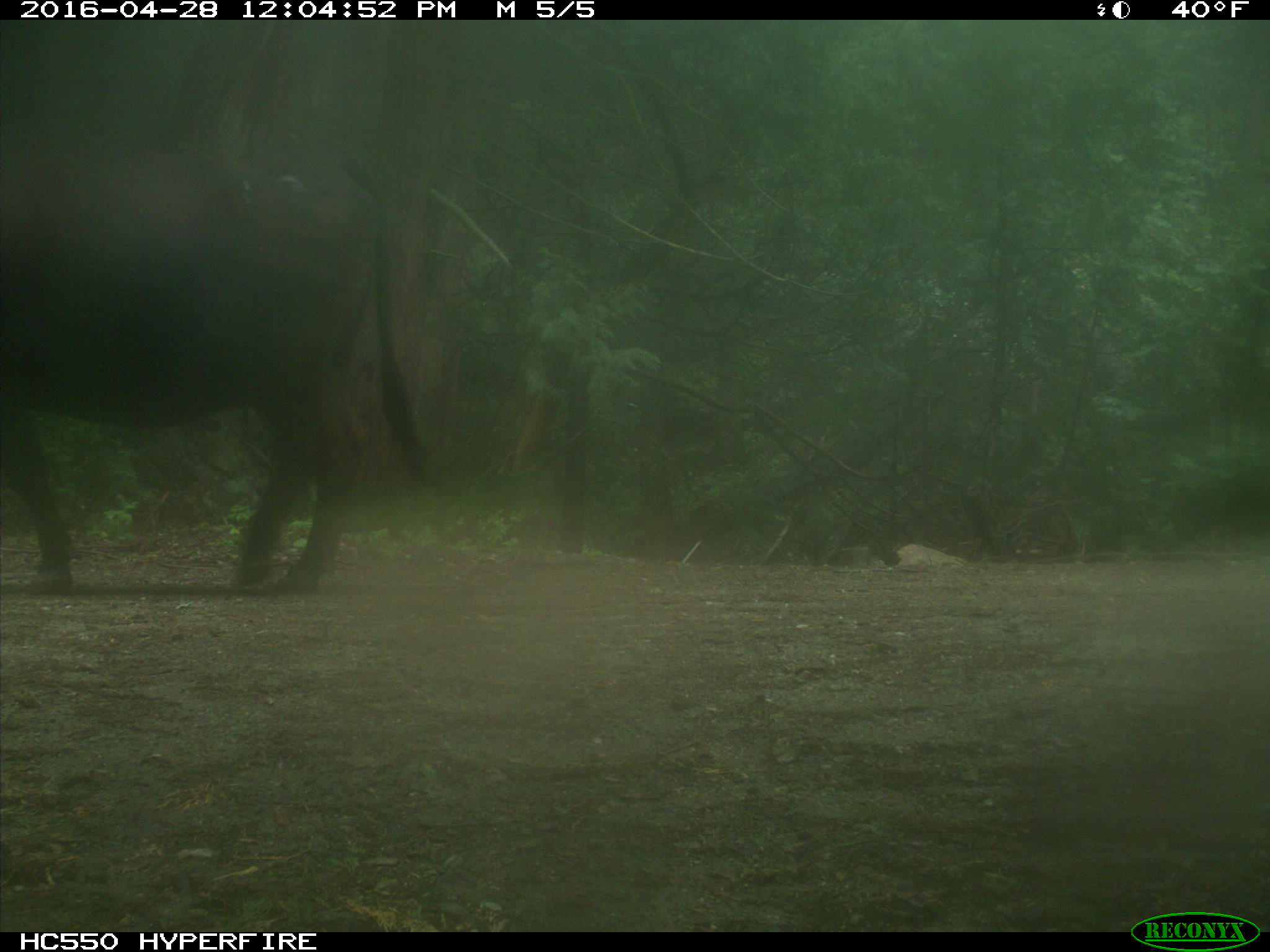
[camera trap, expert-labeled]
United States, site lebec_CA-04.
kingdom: Animalia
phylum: Chordata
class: Mammalia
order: Artiodactyla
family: Bovidae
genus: Bos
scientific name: Bos taurus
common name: domestic cow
Bos taurus (domestic cow).